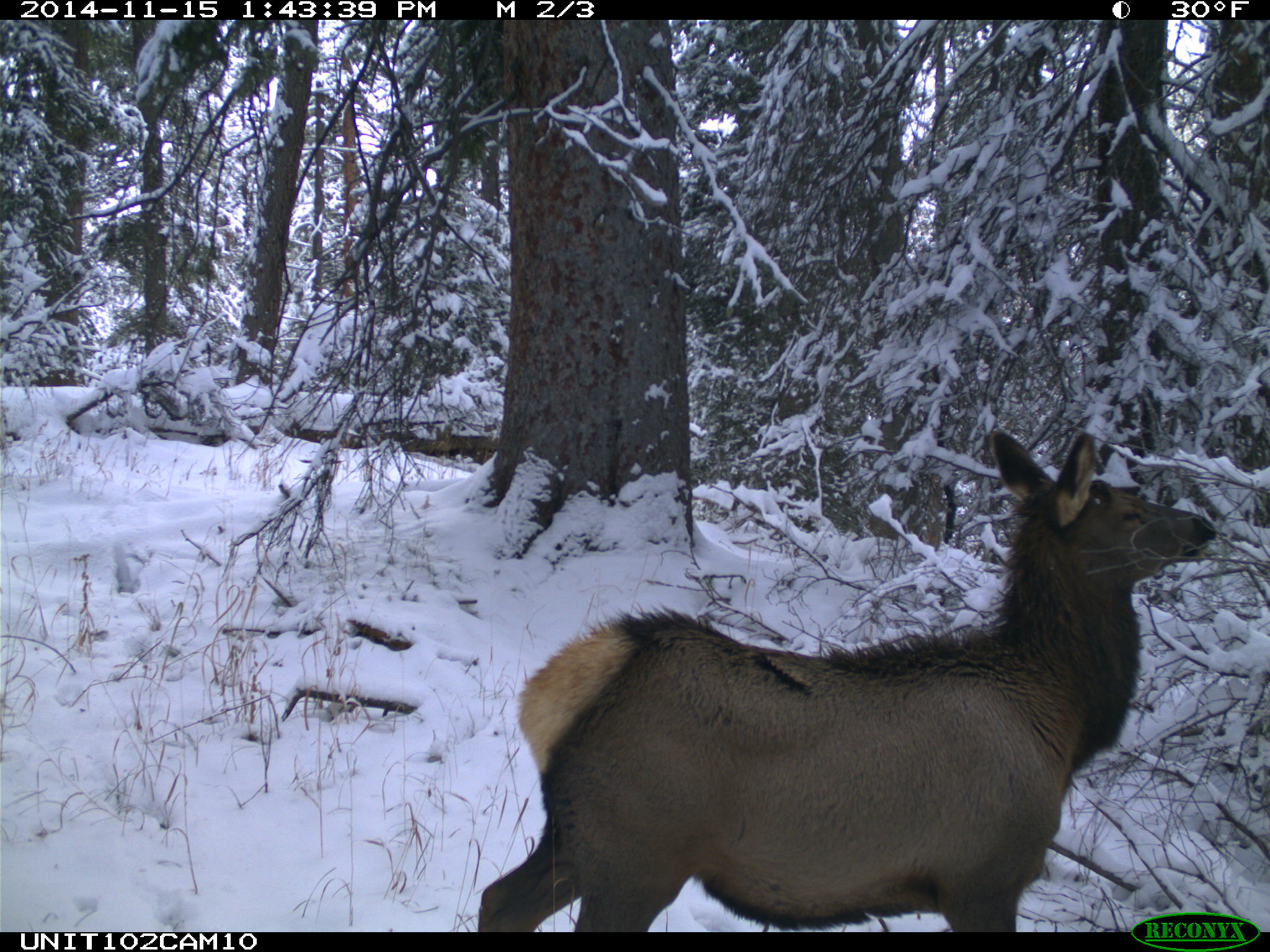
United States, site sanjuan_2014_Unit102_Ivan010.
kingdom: Animalia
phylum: Chordata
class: Mammalia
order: Artiodactyla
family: Cervidae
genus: Cervus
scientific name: Cervus elaphus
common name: red deer